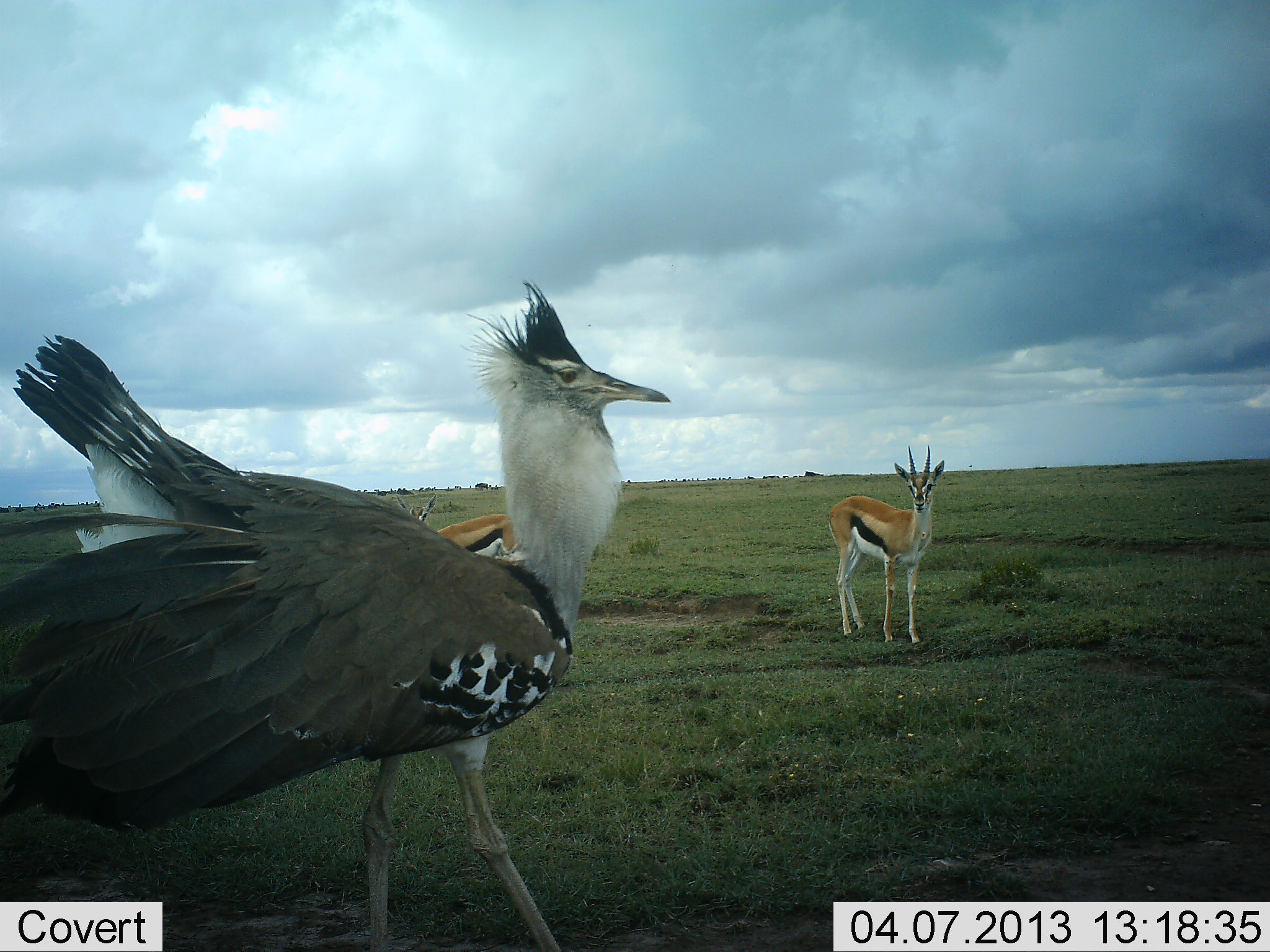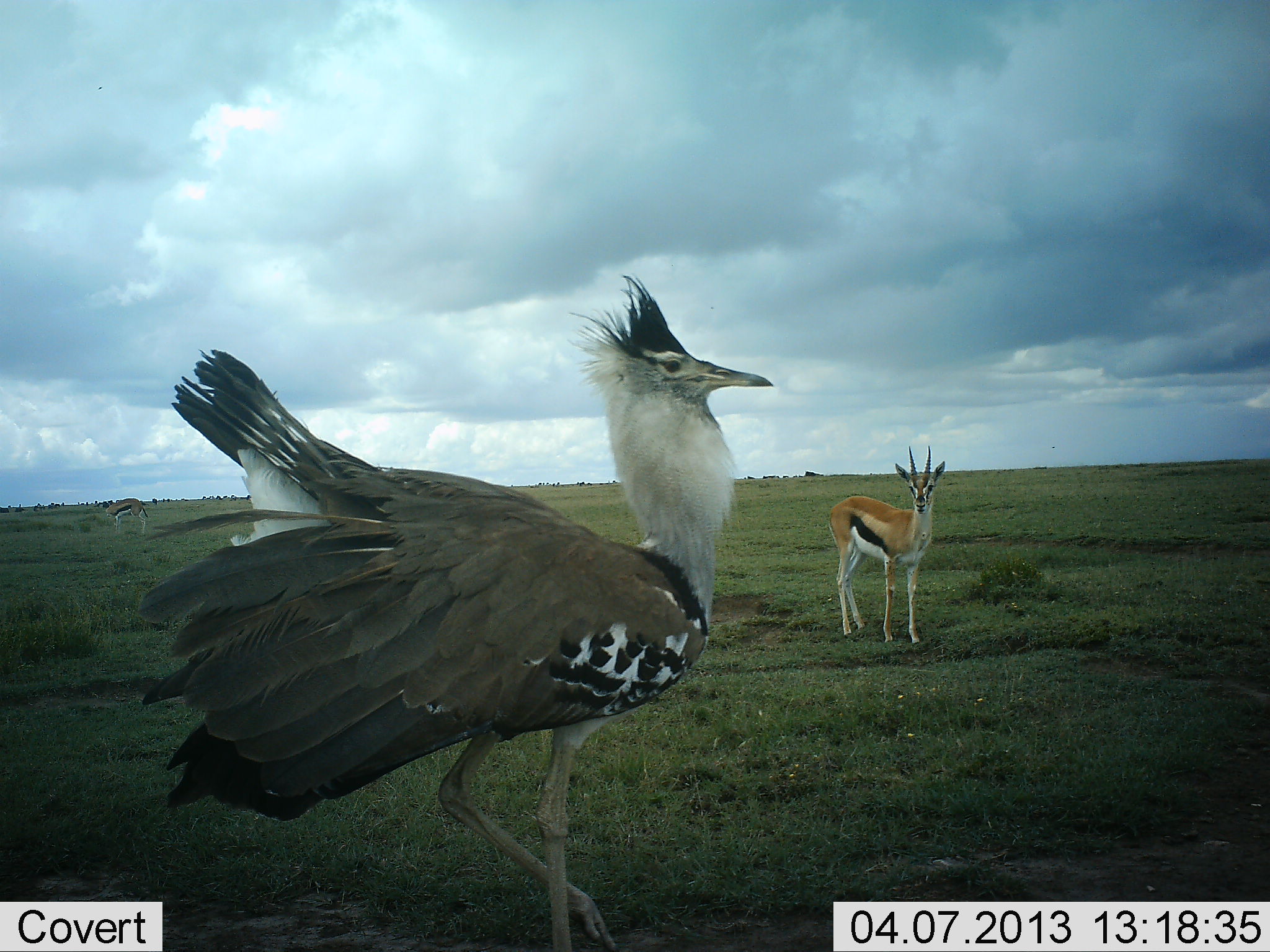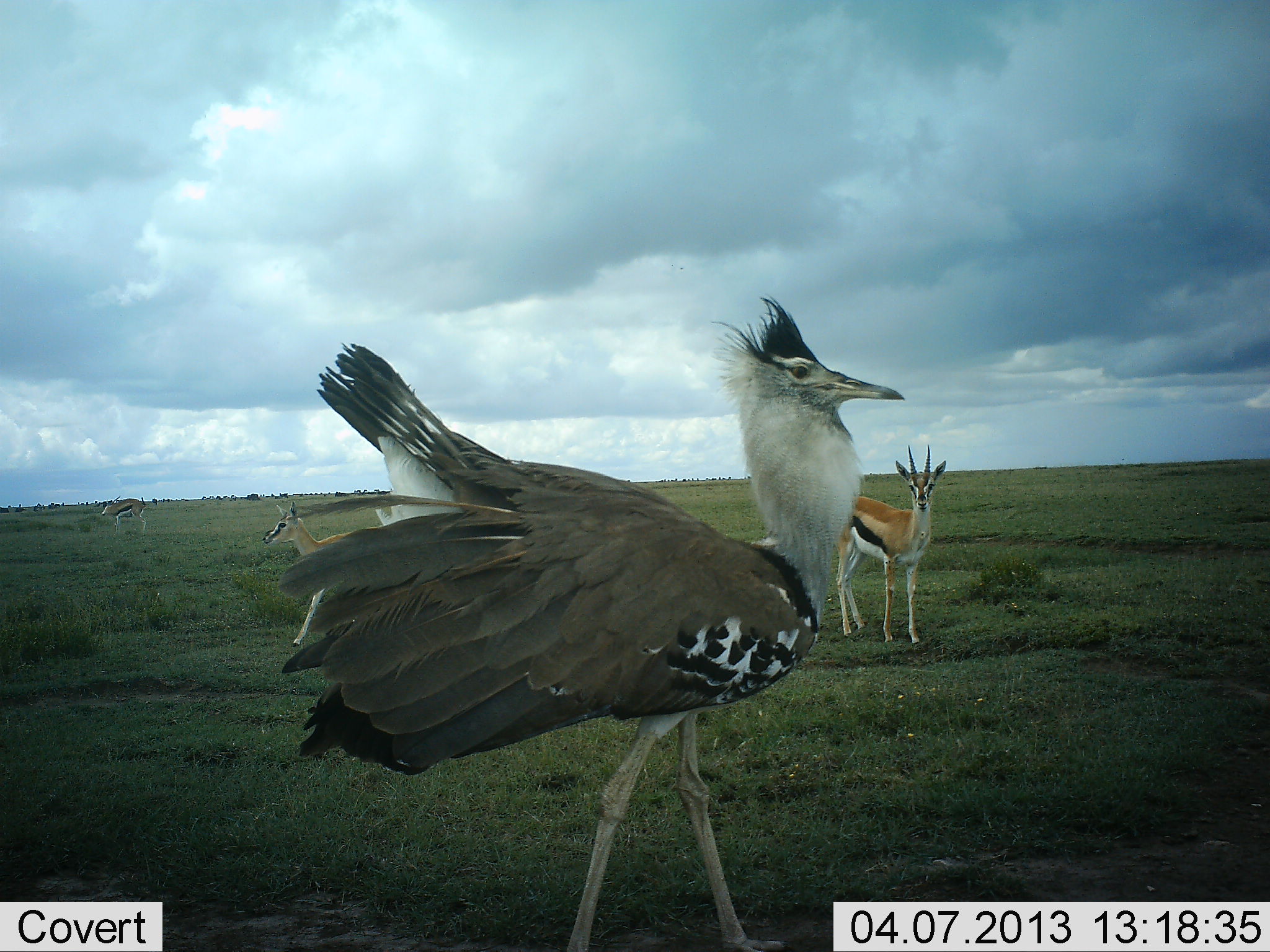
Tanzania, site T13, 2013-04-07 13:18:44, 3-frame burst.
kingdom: Animalia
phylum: Chordata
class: Mammalia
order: Artiodactyla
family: Bovidae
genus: Eudorcas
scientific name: Eudorcas thomsonii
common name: thomson's gazelle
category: gazellethomsons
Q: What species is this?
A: Gazellethomsons (thomson's gazelle) (Eudorcas thomsonii).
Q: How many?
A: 2.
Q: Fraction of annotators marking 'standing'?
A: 96%.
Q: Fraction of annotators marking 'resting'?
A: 0%.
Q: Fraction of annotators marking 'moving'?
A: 15%.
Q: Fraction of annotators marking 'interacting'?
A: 0%.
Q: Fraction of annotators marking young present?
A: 0%.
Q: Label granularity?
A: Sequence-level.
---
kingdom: Animalia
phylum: Chordata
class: Aves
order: Otidiformes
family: Otididae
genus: Ardeotis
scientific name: Ardeotis kori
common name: kori bustard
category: koribustard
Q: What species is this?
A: Koribustard (kori bustard) (Ardeotis kori).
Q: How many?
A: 1.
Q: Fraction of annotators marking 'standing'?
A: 41%.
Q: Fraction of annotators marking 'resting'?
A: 0%.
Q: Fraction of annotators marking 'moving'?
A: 50%.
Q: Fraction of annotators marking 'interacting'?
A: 23%.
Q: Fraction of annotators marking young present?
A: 0%.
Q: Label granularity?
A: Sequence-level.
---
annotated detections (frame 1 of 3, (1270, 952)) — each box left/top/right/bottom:
animal: 1/281/669/952; 827/443/944/644; 394/492/519/559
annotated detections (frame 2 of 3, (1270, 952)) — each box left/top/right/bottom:
animal: 131/274/774/952; 827/444/945/644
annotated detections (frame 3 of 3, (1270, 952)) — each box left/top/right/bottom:
animal: 269/292/907/952; 834/443/947/644; 261/501/380/647; 101/495/147/535